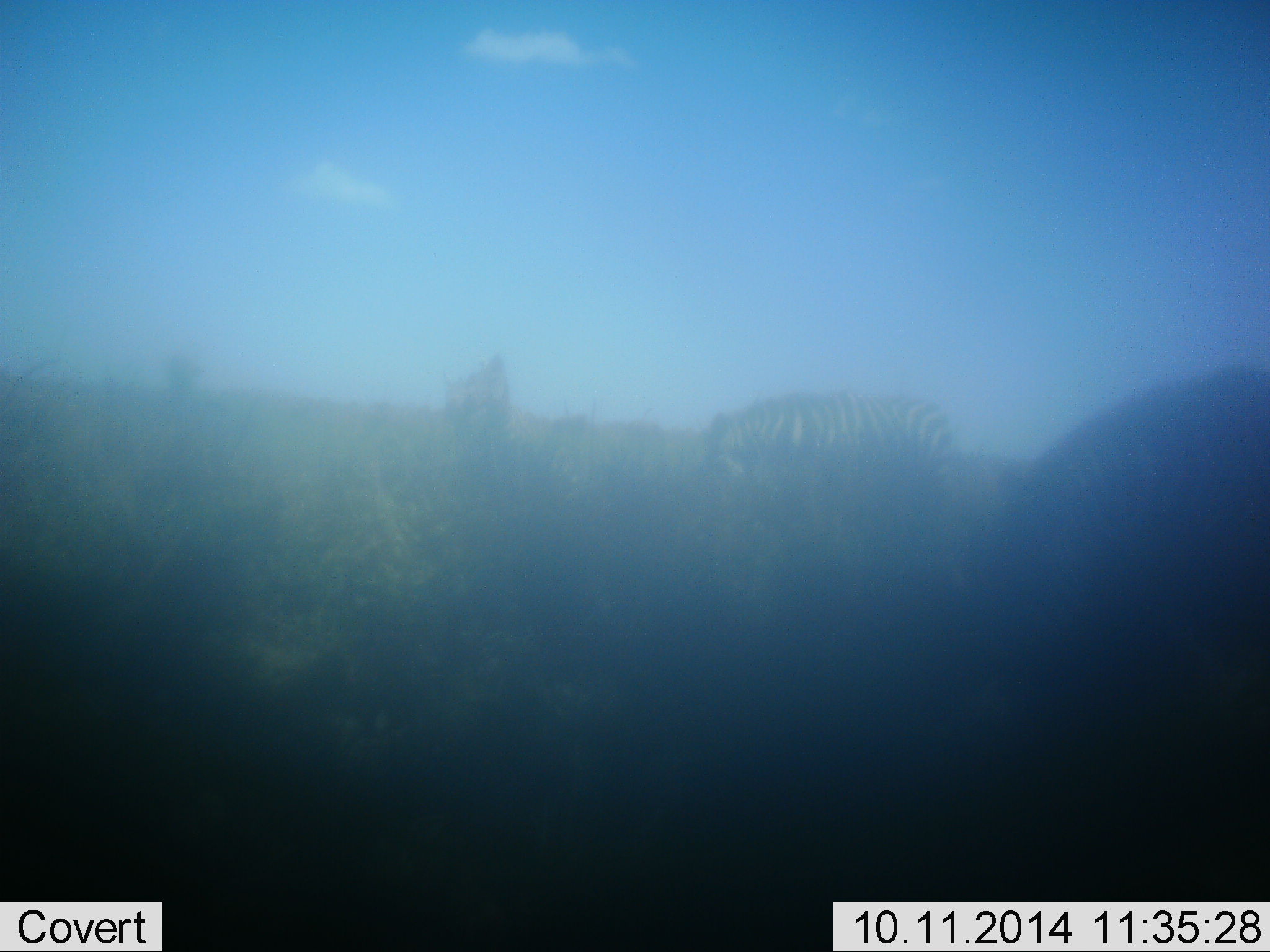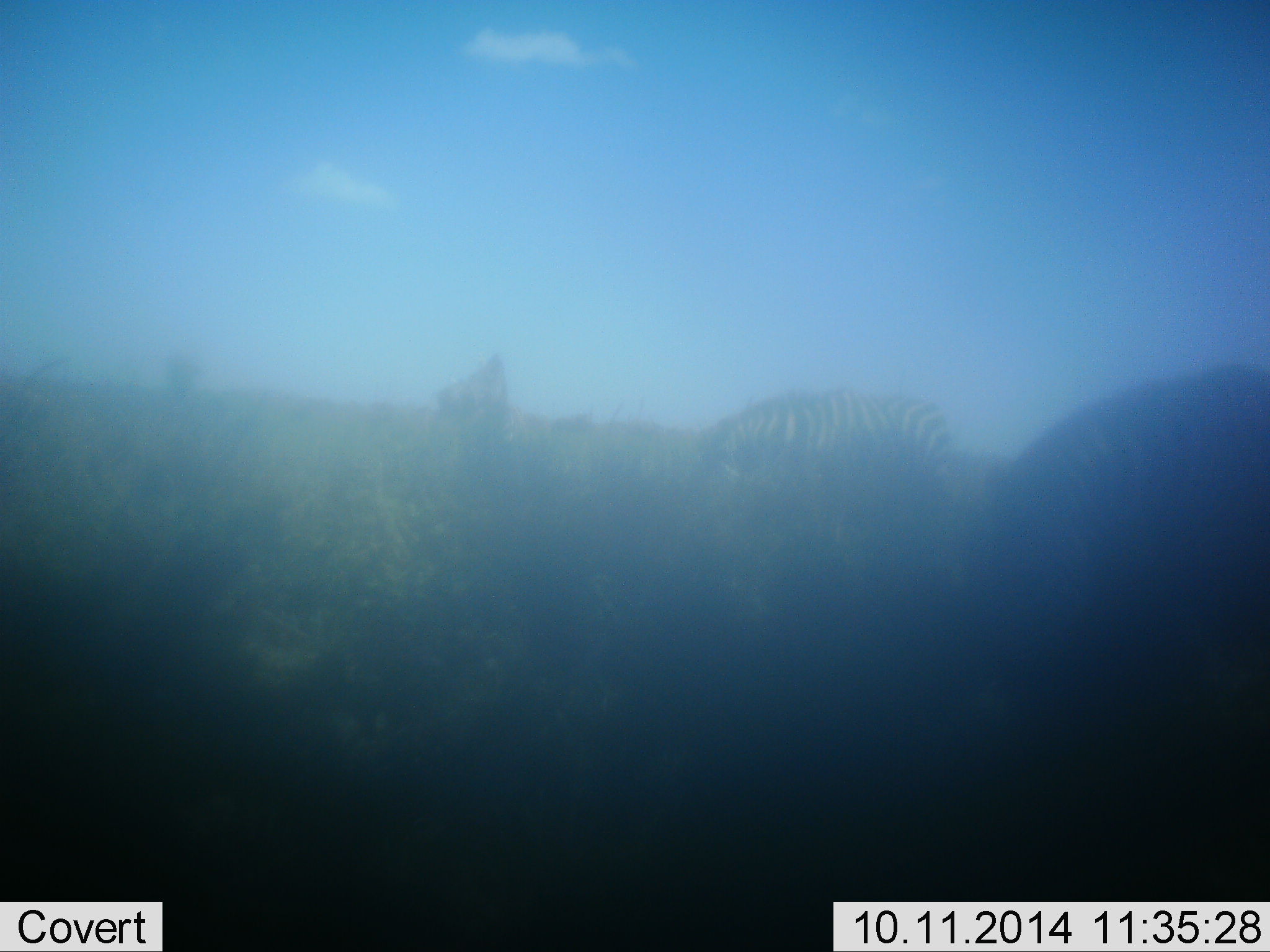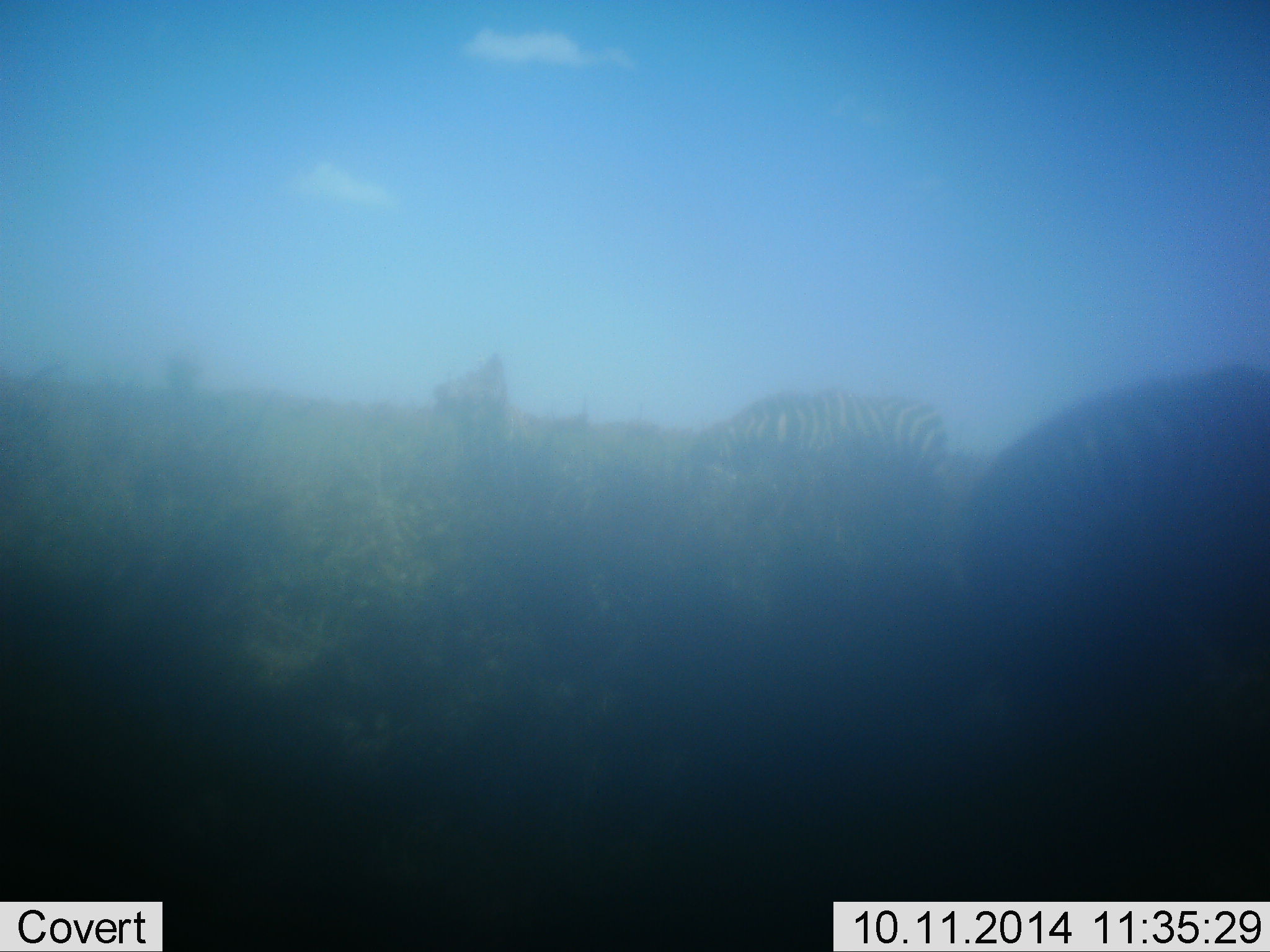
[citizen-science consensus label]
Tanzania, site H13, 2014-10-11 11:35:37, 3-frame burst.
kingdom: Animalia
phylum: Chordata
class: Mammalia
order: Perissodactyla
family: Equidae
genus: Equus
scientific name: Equus quagga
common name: plains zebra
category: zebra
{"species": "zebra (plains zebra) (Equus quagga)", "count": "3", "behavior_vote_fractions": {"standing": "45%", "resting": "0%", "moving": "0%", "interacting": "0%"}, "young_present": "0%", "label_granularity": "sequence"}